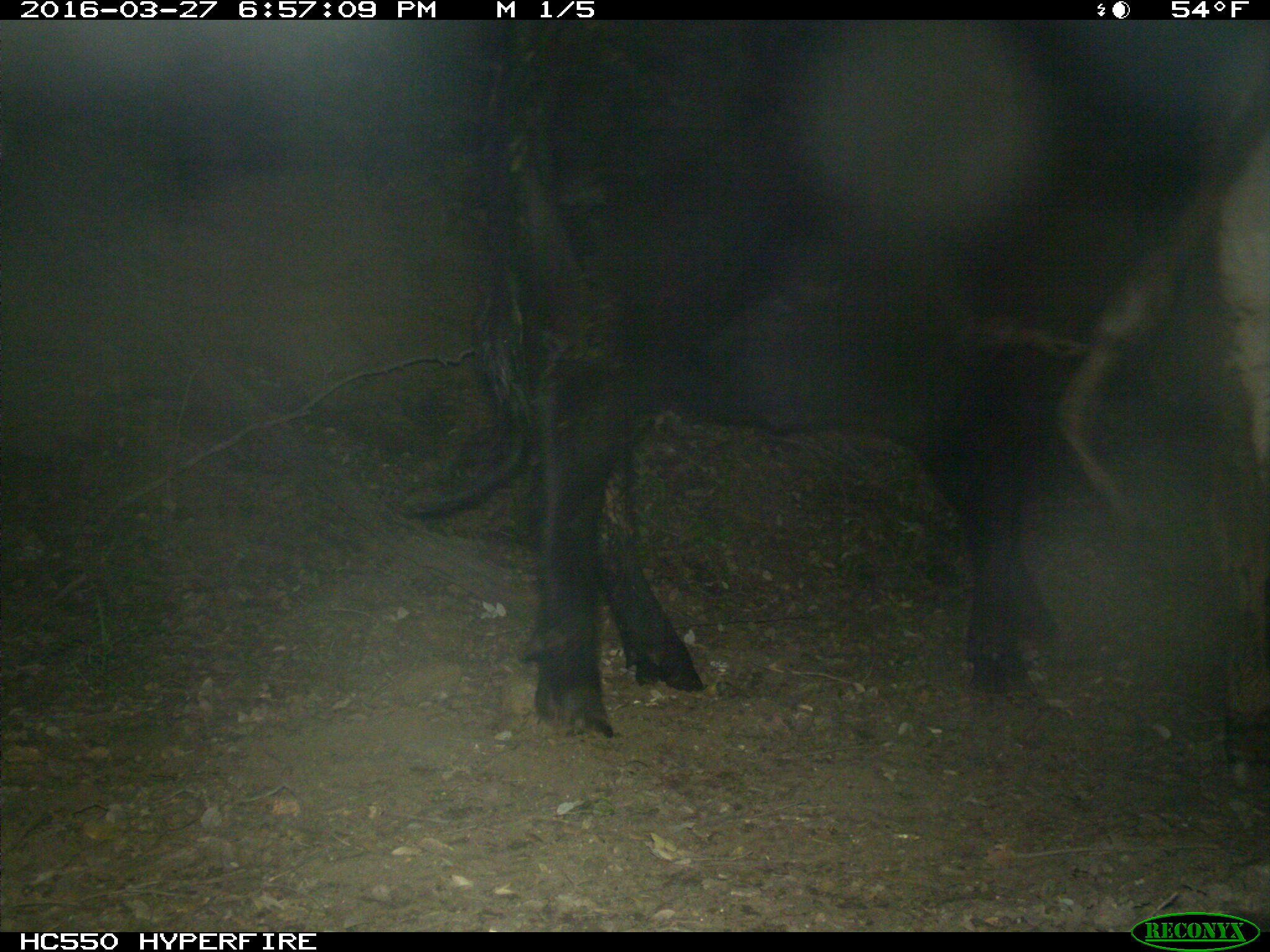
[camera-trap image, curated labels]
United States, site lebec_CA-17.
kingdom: Animalia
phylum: Chordata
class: Mammalia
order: Artiodactyla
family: Bovidae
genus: Bos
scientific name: Bos taurus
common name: domestic cow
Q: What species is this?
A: Bos taurus (domestic cow).